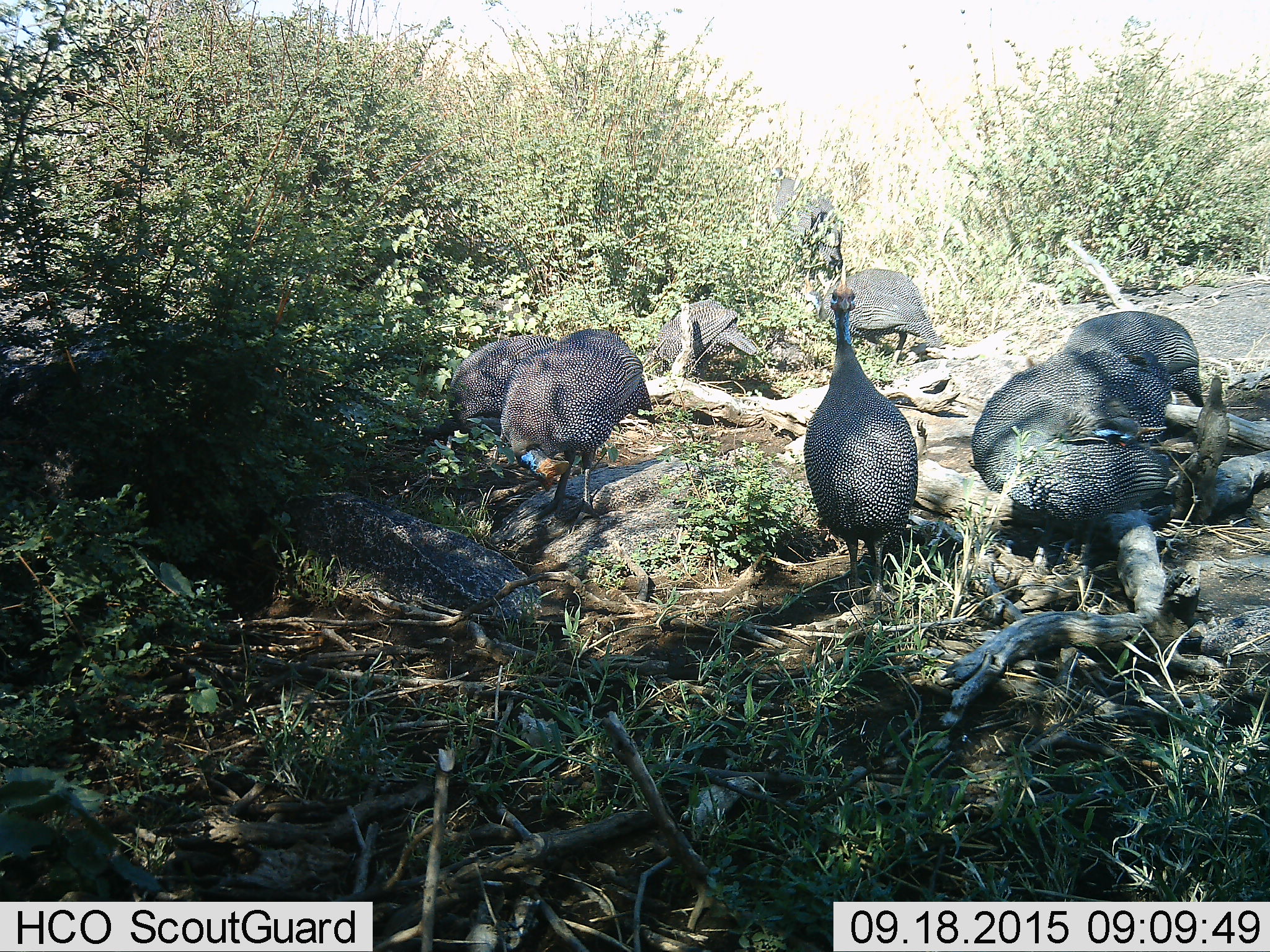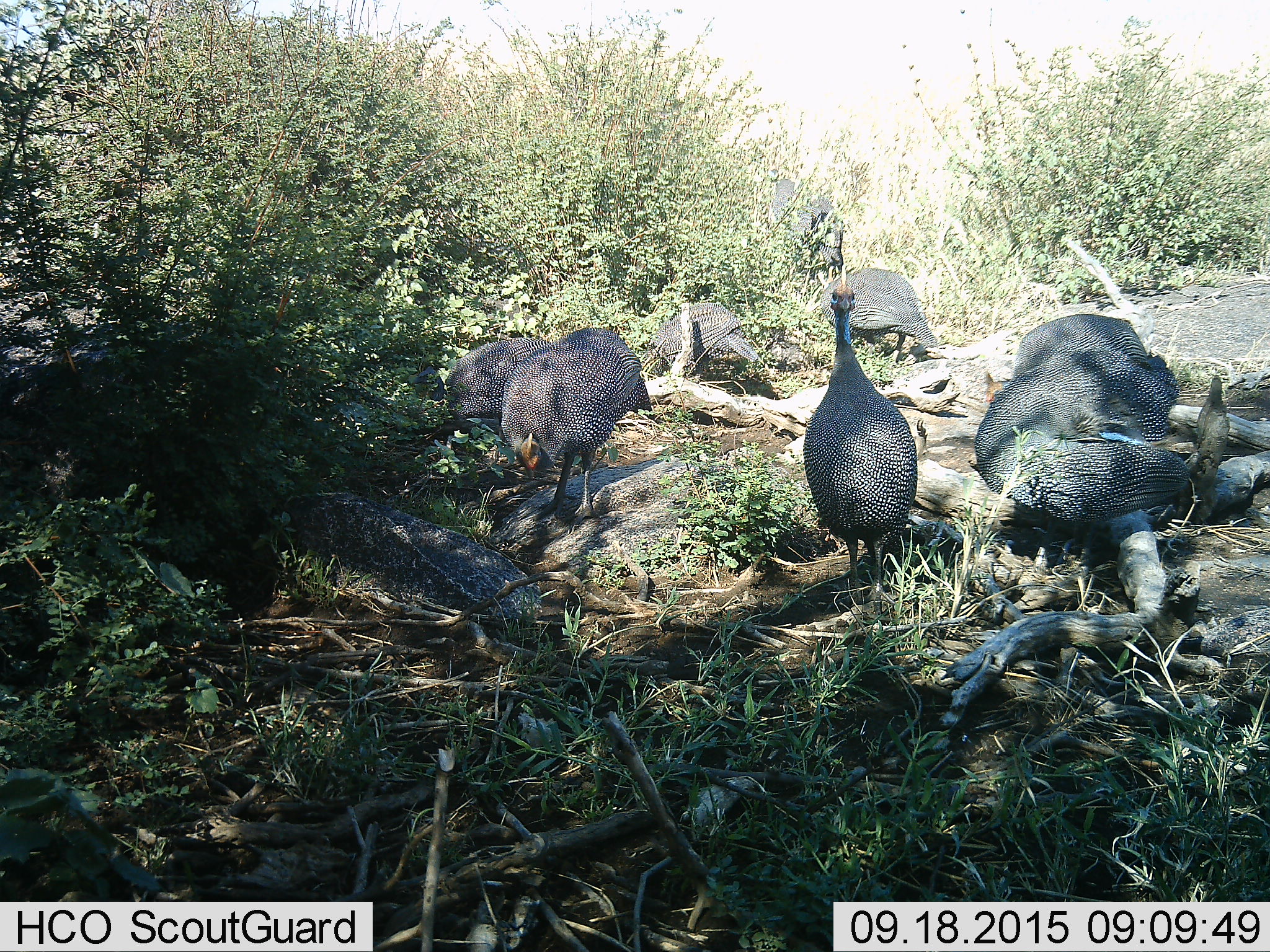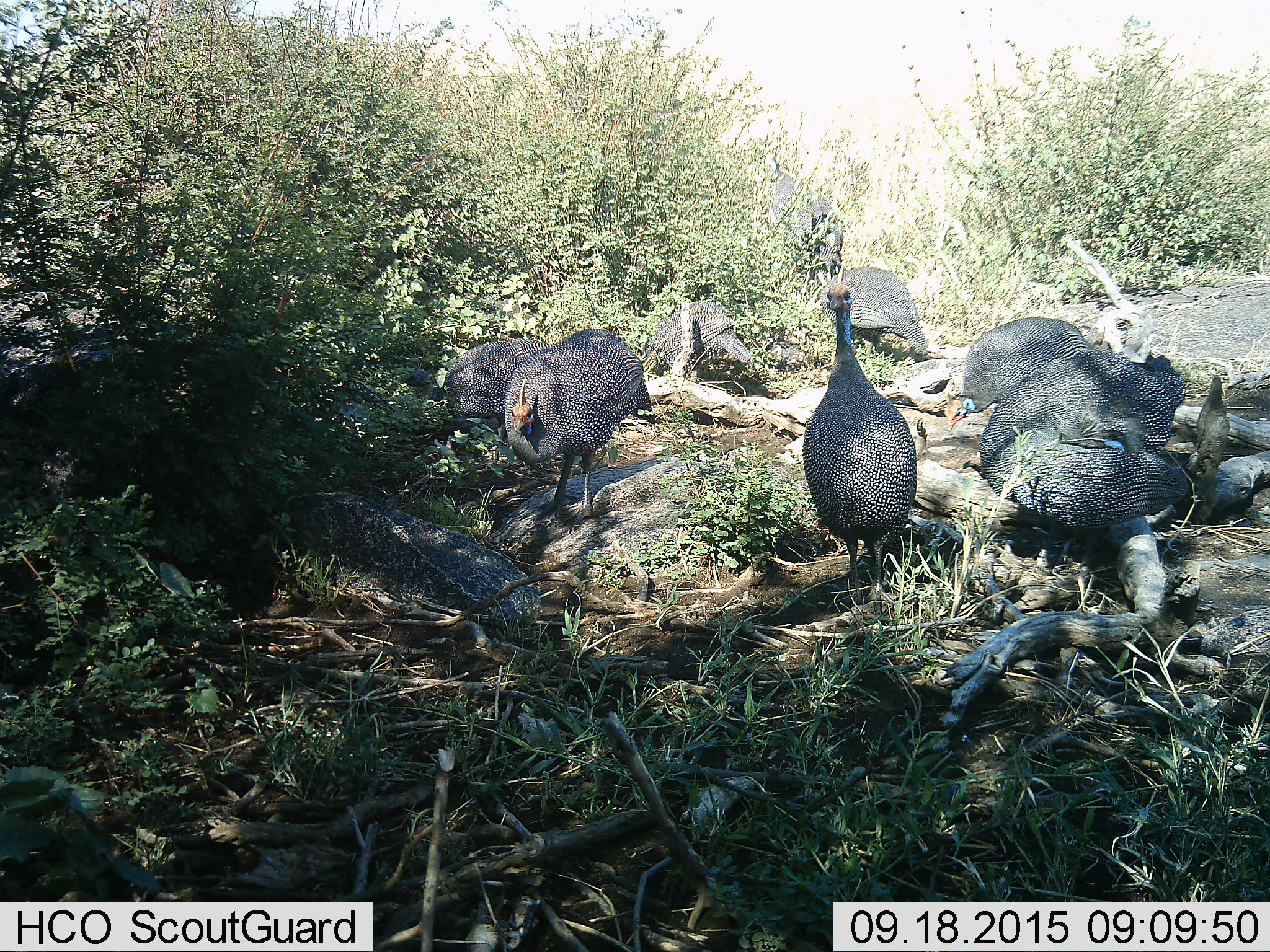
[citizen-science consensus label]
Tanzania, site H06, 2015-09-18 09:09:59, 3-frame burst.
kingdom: Animalia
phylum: Chordata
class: Aves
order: Galliformes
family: Numididae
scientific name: Numididae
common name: guinea fowl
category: guineafowl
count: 9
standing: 50%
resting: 25%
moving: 25%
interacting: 12%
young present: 0%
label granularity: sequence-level